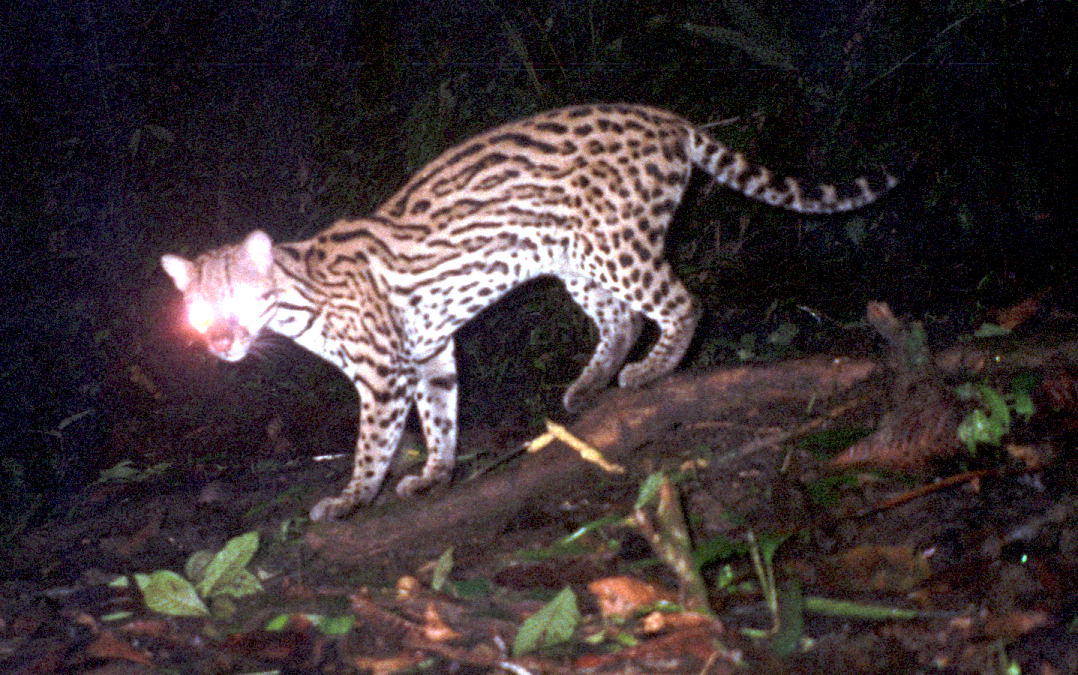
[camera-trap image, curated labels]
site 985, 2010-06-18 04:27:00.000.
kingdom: Animalia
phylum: Chordata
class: Mammalia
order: Carnivora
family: Felidae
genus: Leopardus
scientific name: Leopardus pardalis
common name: ocelot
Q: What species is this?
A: Leopardus pardalis (ocelot).